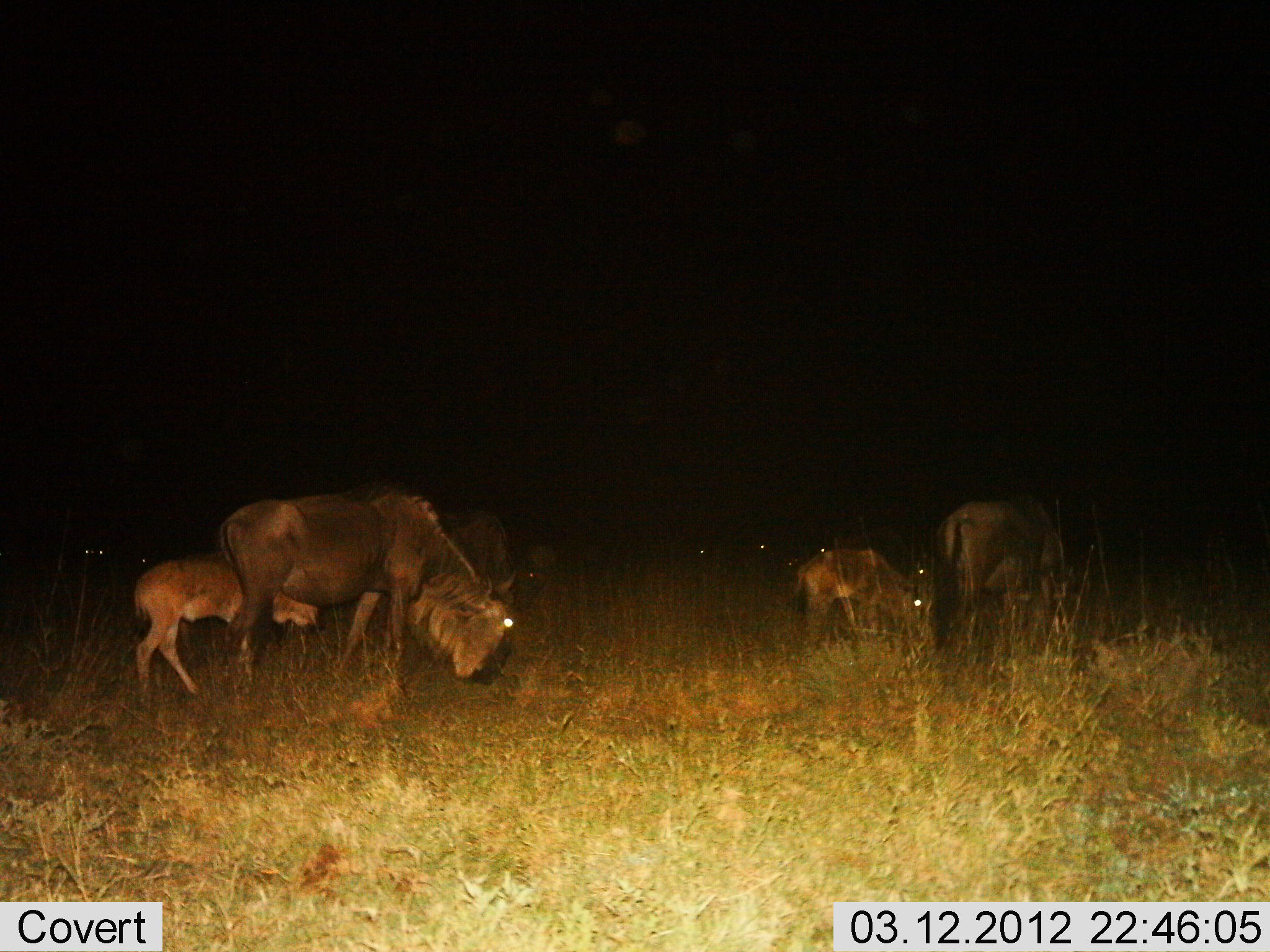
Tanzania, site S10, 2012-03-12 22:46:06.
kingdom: Animalia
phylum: Chordata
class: Mammalia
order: Artiodactyla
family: Bovidae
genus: Connochaetes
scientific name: Connochaetes taurinus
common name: blue wildebeest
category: wildebeest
Wildebeest (blue wildebeest) (Connochaetes taurinus), count 5. Behavior (volunteer vote fractions): standing 31%, resting 12%, moving 27%, interacting 15%. Young present (vote fraction): 88%. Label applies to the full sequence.